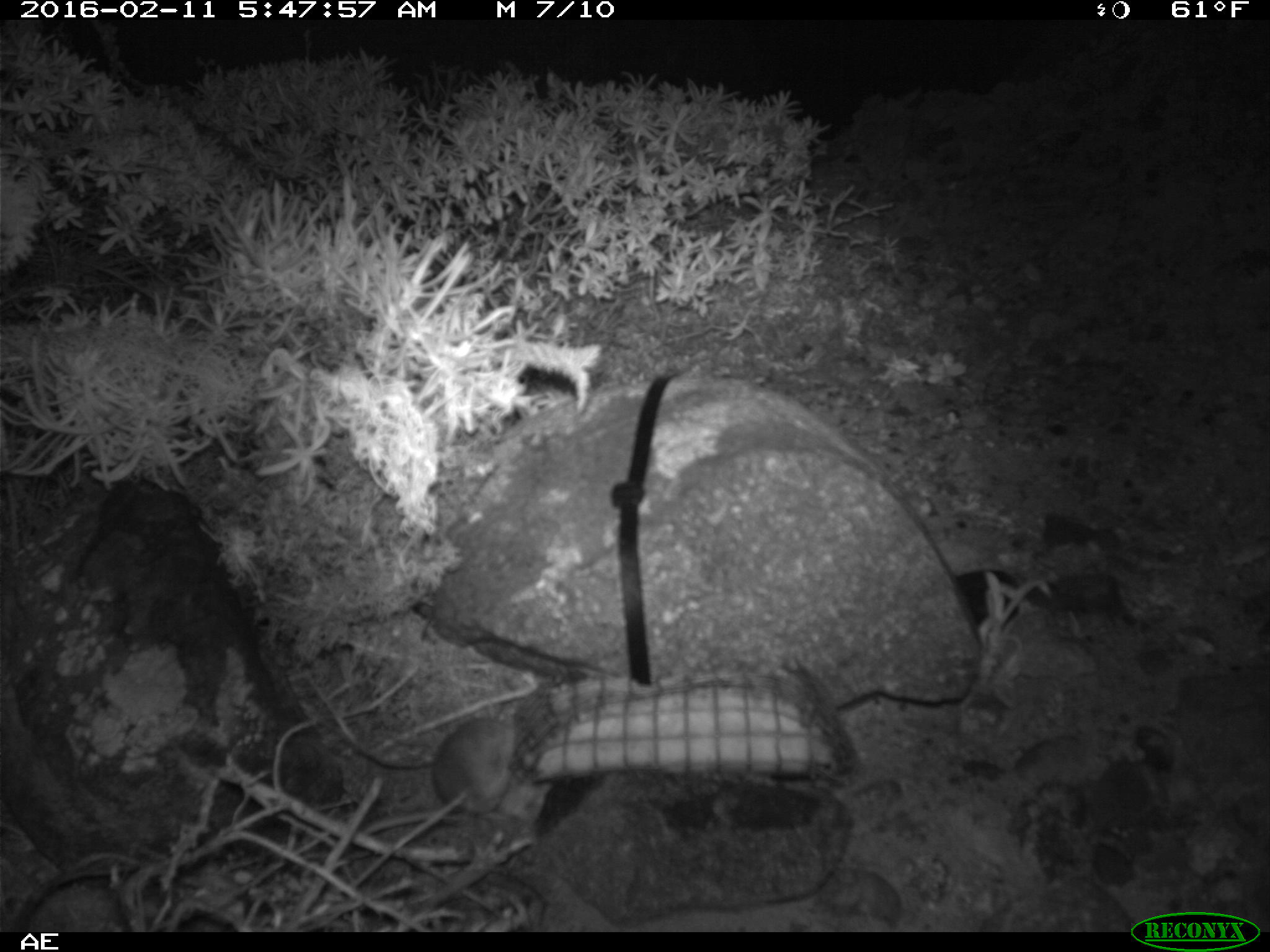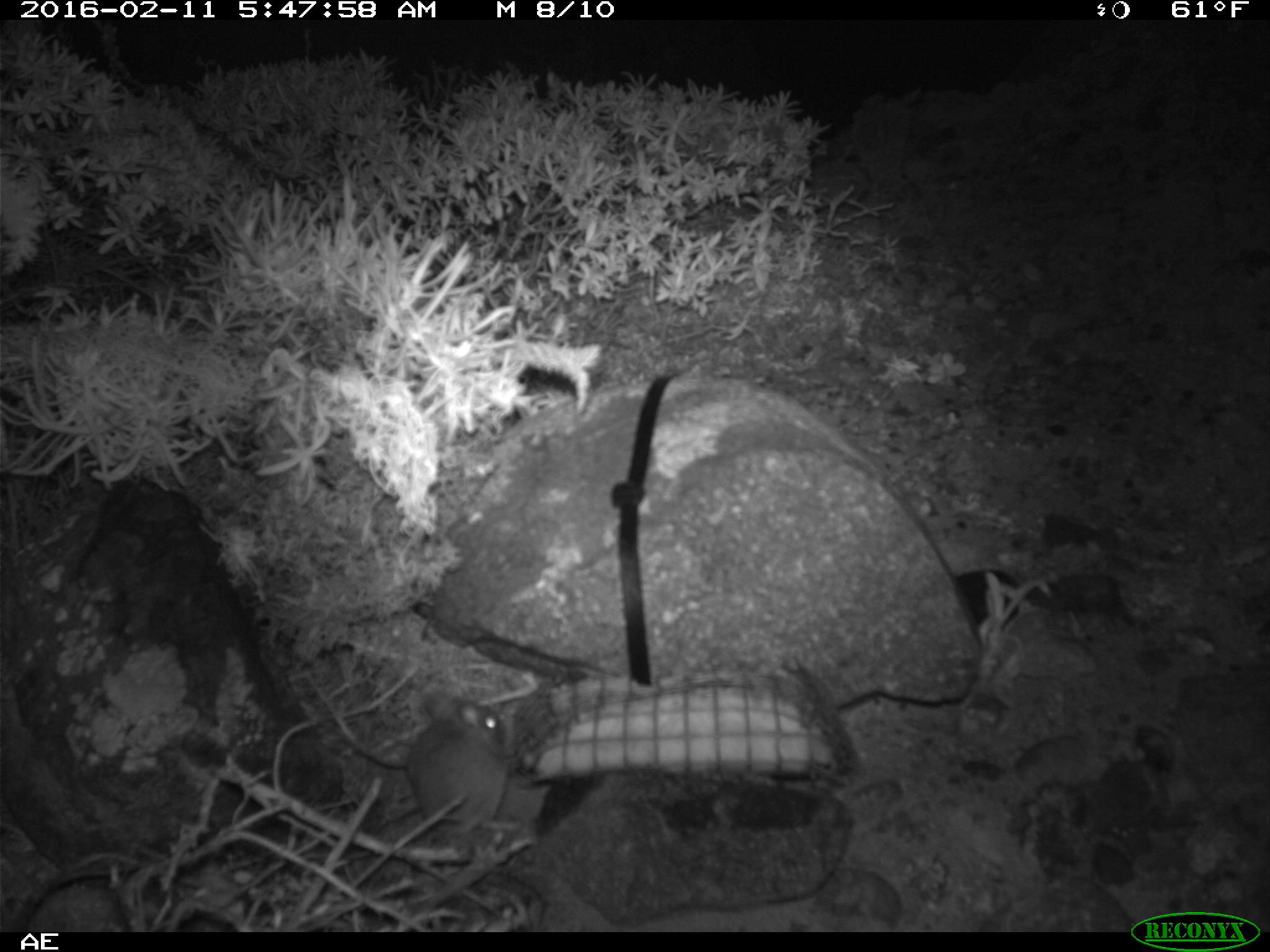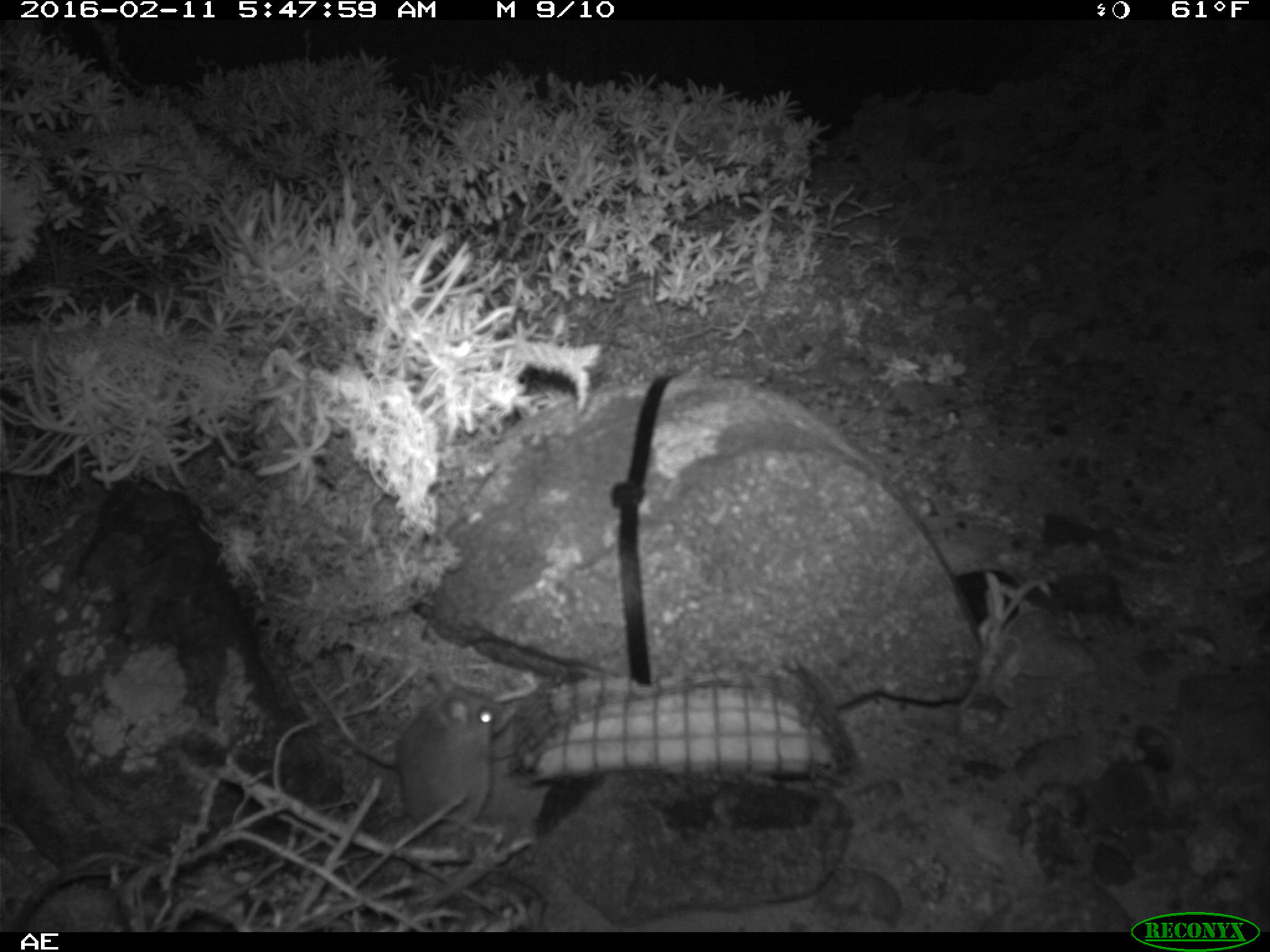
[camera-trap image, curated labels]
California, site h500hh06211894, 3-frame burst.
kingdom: Animalia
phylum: Chordata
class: Mammalia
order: Rodentia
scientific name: Rodentia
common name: rodent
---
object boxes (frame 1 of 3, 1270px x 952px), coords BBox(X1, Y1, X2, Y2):
rodent: BBox(309, 678, 520, 814)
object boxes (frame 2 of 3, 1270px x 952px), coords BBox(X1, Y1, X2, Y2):
rodent: BBox(403, 689, 513, 864)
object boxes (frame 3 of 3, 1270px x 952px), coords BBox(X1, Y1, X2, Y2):
rodent: BBox(399, 685, 517, 836)